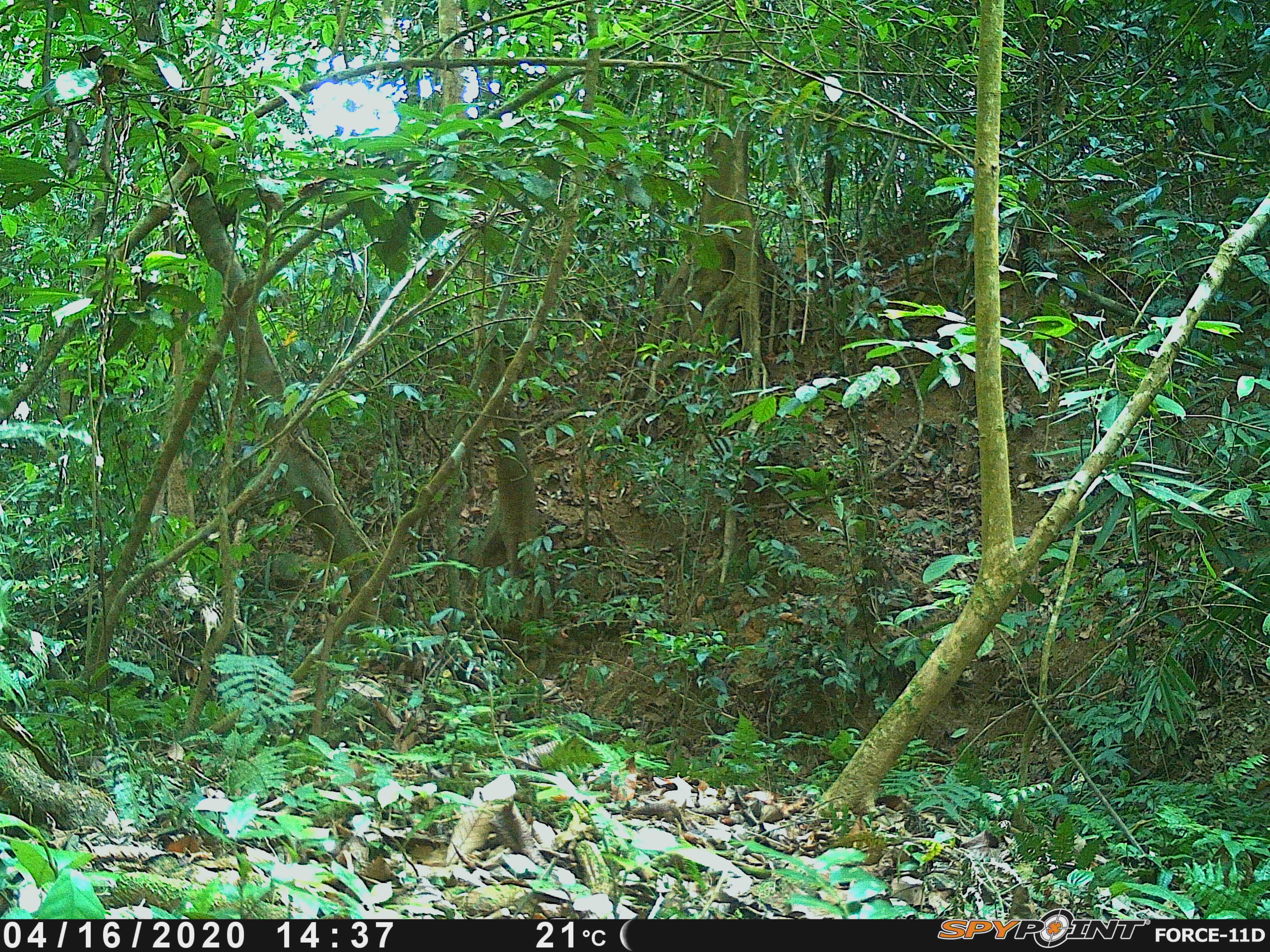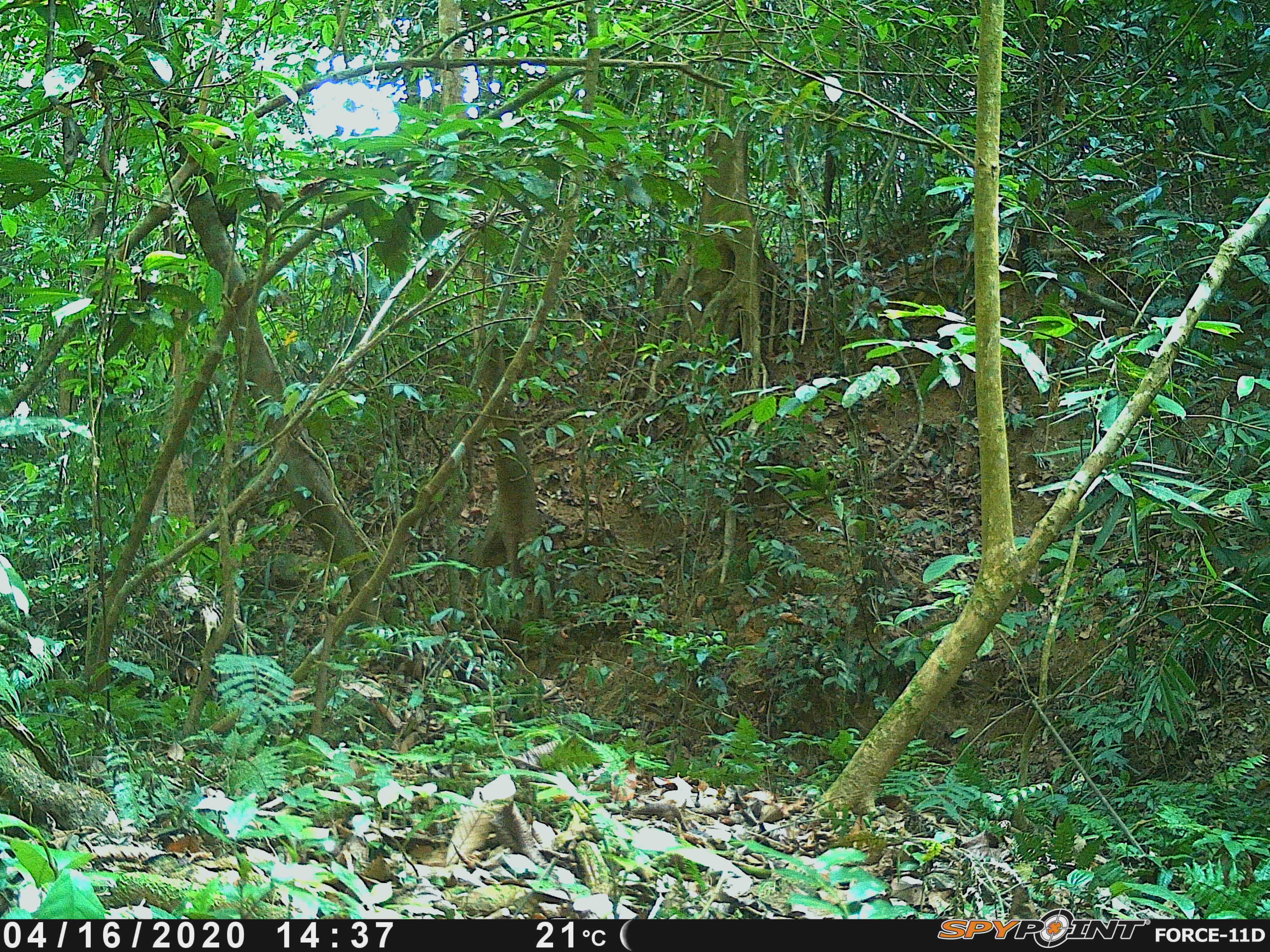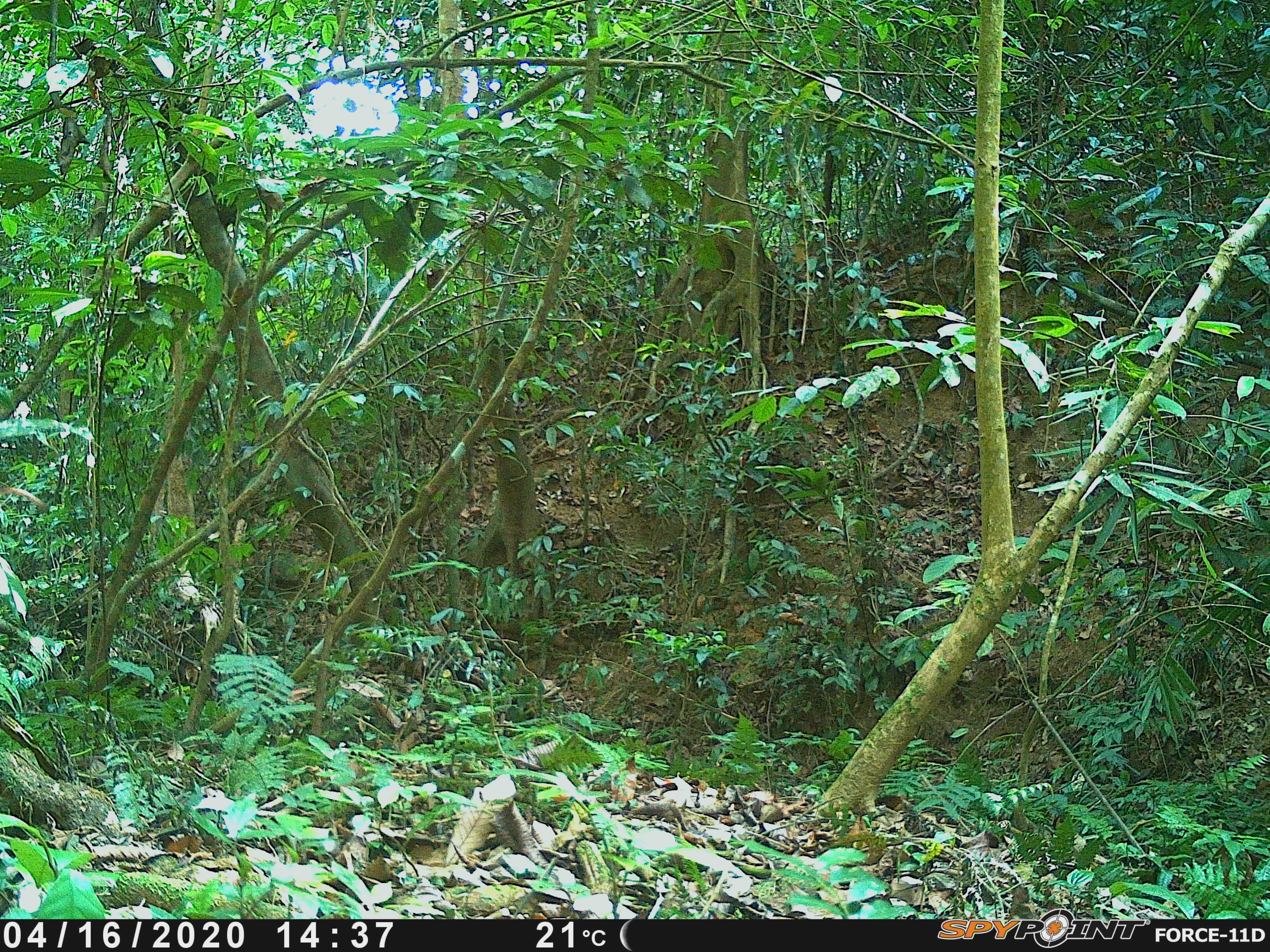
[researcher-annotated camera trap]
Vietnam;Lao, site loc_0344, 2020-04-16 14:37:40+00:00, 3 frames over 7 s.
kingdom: Animalia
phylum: Chordata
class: Mammalia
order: Primates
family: Cercopithecidae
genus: Macaca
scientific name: Macaca nemestrina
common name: pig-tailed macaque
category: pig tailed macaque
Pig tailed macaque (pig-tailed macaque) (Macaca nemestrina). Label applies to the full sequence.